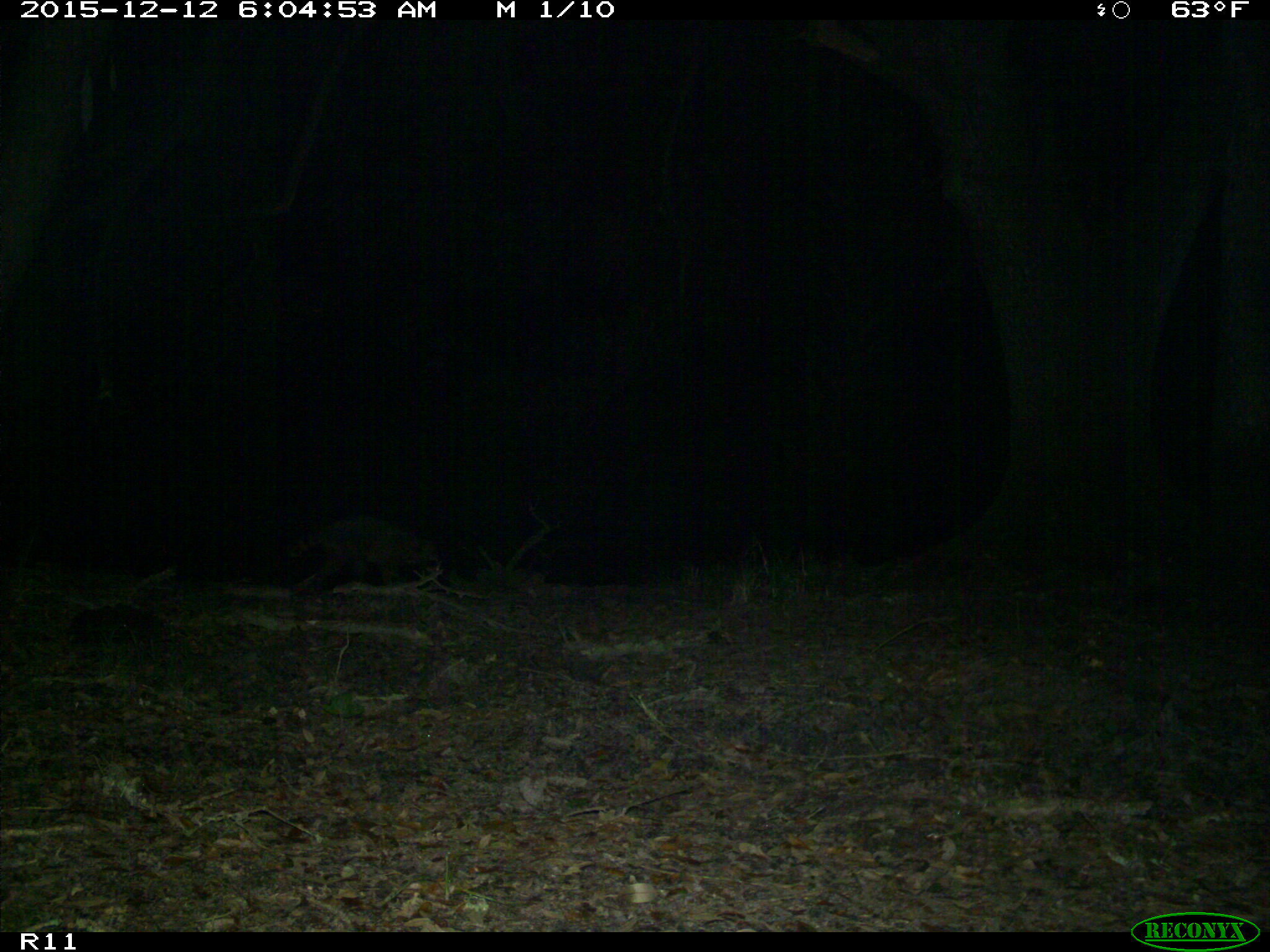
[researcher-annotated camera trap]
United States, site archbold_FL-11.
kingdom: Animalia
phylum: Chordata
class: Mammalia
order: Carnivora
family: Procyonidae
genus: Procyon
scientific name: Procyon lotor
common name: common raccoon